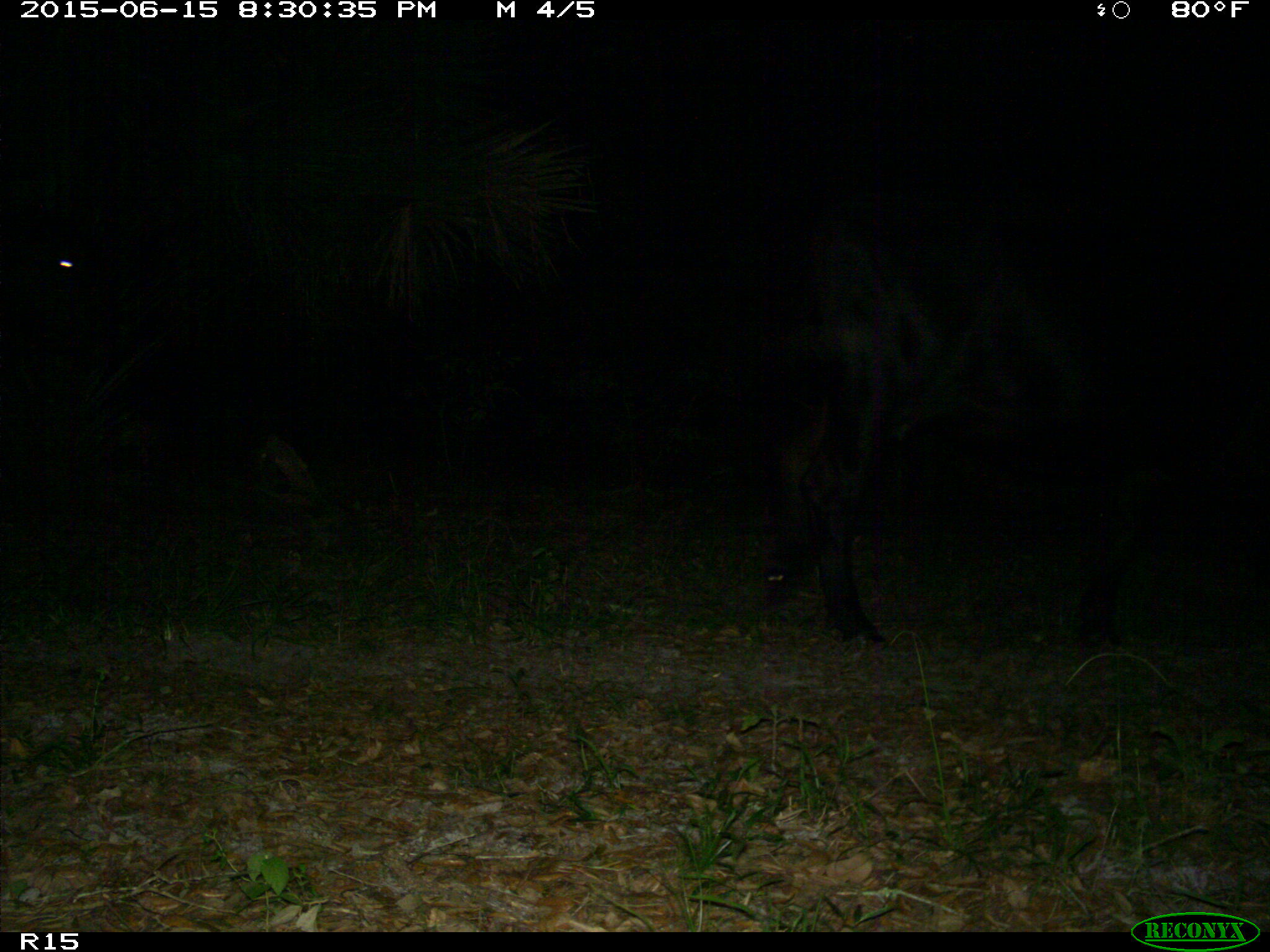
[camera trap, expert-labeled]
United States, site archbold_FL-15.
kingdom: Animalia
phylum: Chordata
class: Mammalia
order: Artiodactyla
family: Bovidae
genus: Bos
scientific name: Bos taurus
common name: domestic cow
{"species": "Bos taurus (domestic cow)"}